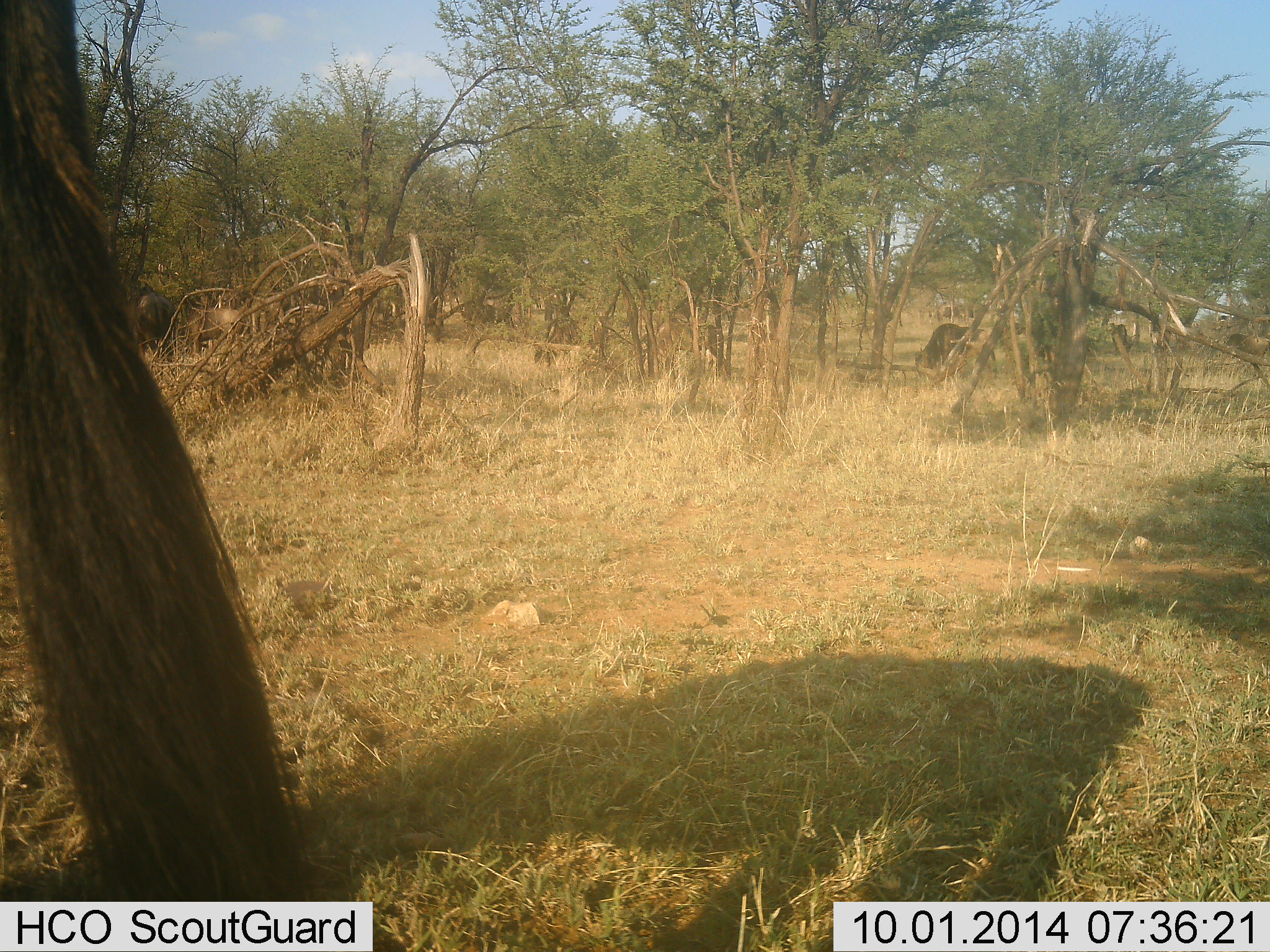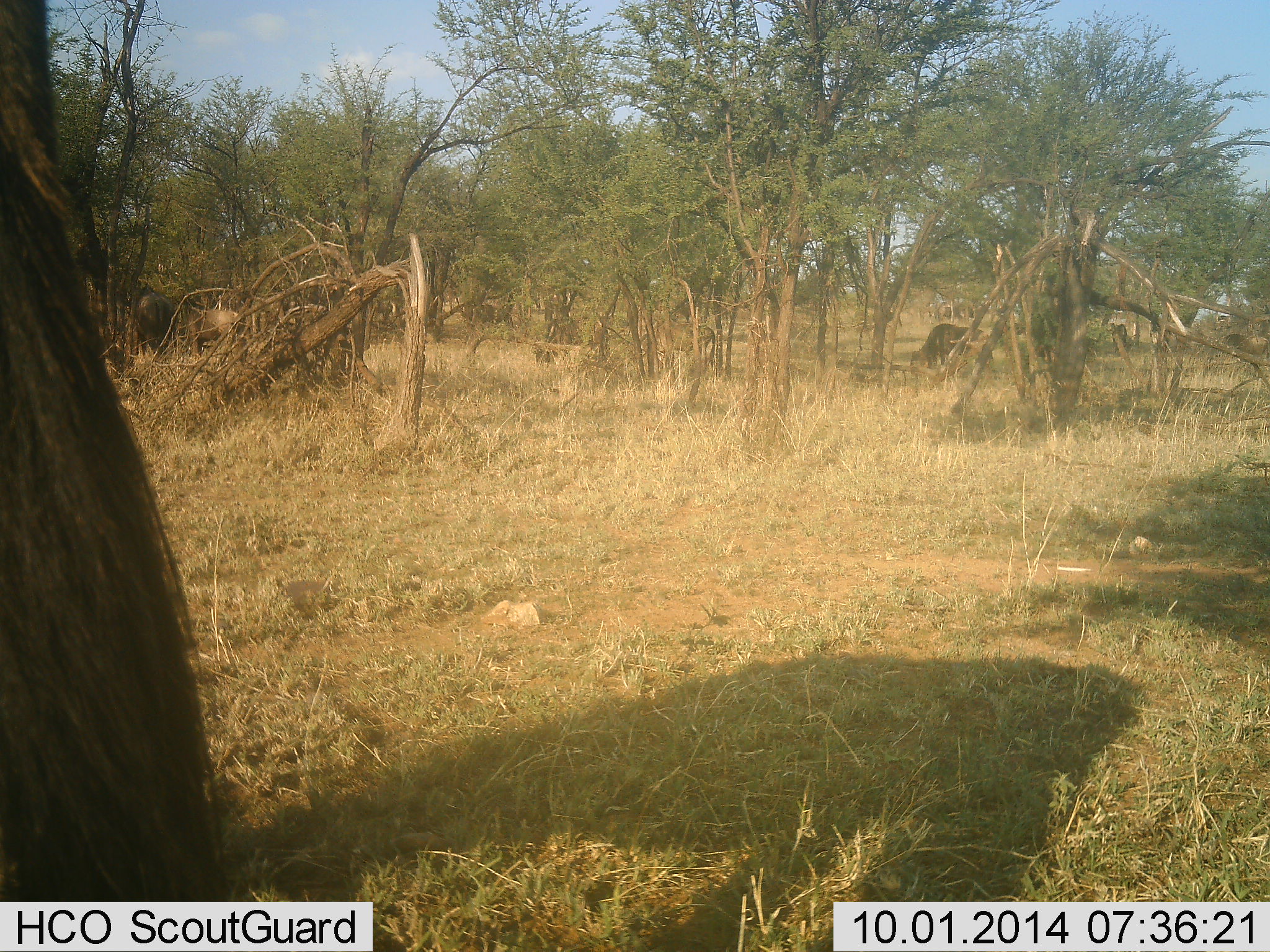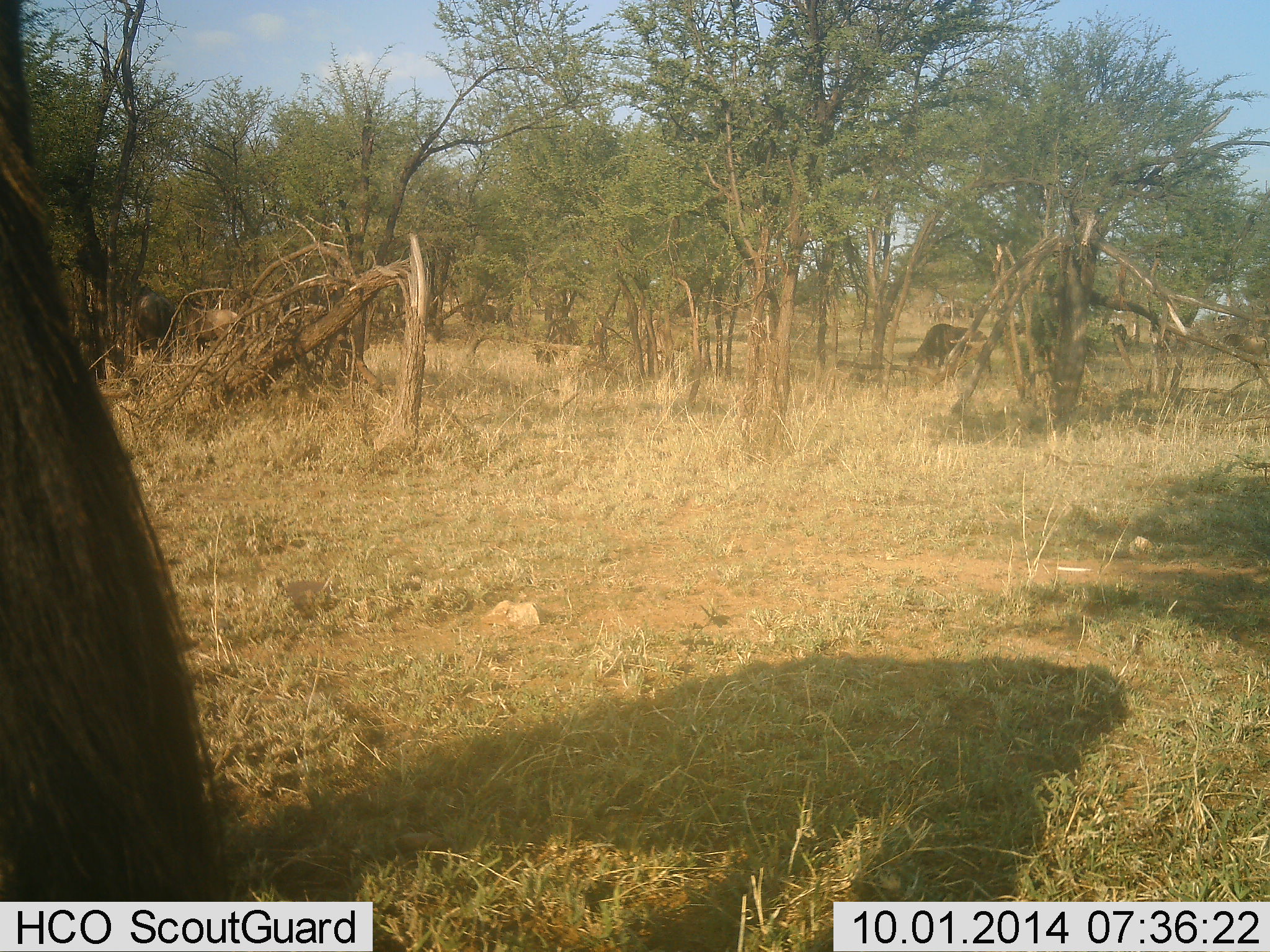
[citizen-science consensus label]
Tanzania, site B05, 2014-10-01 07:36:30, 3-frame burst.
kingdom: Animalia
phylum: Chordata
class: Mammalia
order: Artiodactyla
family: Bovidae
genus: Connochaetes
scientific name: Connochaetes taurinus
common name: blue wildebeest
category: wildebeest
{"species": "wildebeest (blue wildebeest) (Connochaetes taurinus)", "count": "5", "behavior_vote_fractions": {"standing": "45%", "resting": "9%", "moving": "18%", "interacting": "0%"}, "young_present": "0%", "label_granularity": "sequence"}